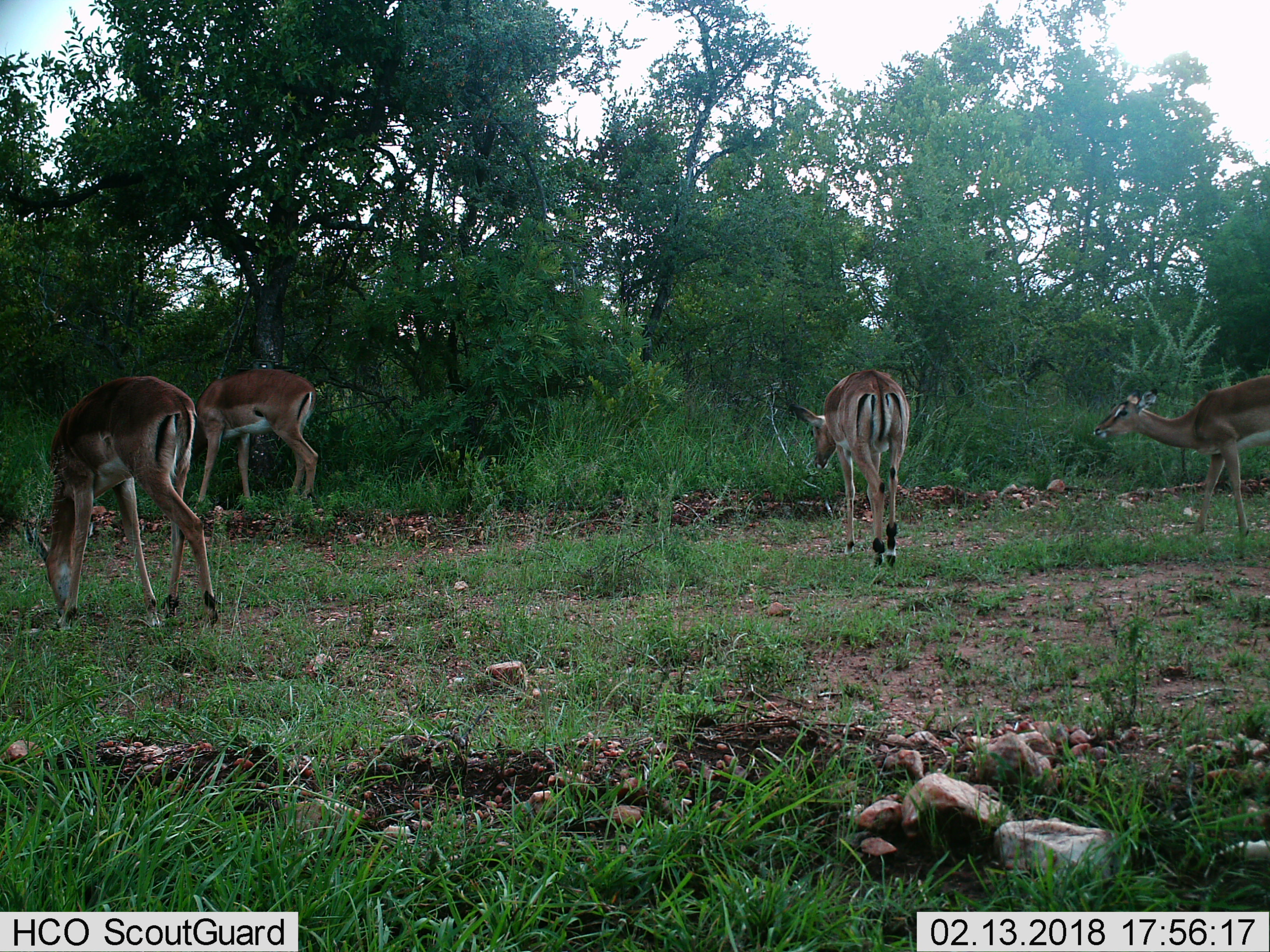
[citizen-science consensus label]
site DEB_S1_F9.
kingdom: Animalia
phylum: Chordata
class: Mammalia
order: Artiodactyla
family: Bovidae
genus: Aepyceros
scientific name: Aepyceros melampus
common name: impala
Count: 4.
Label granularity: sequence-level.